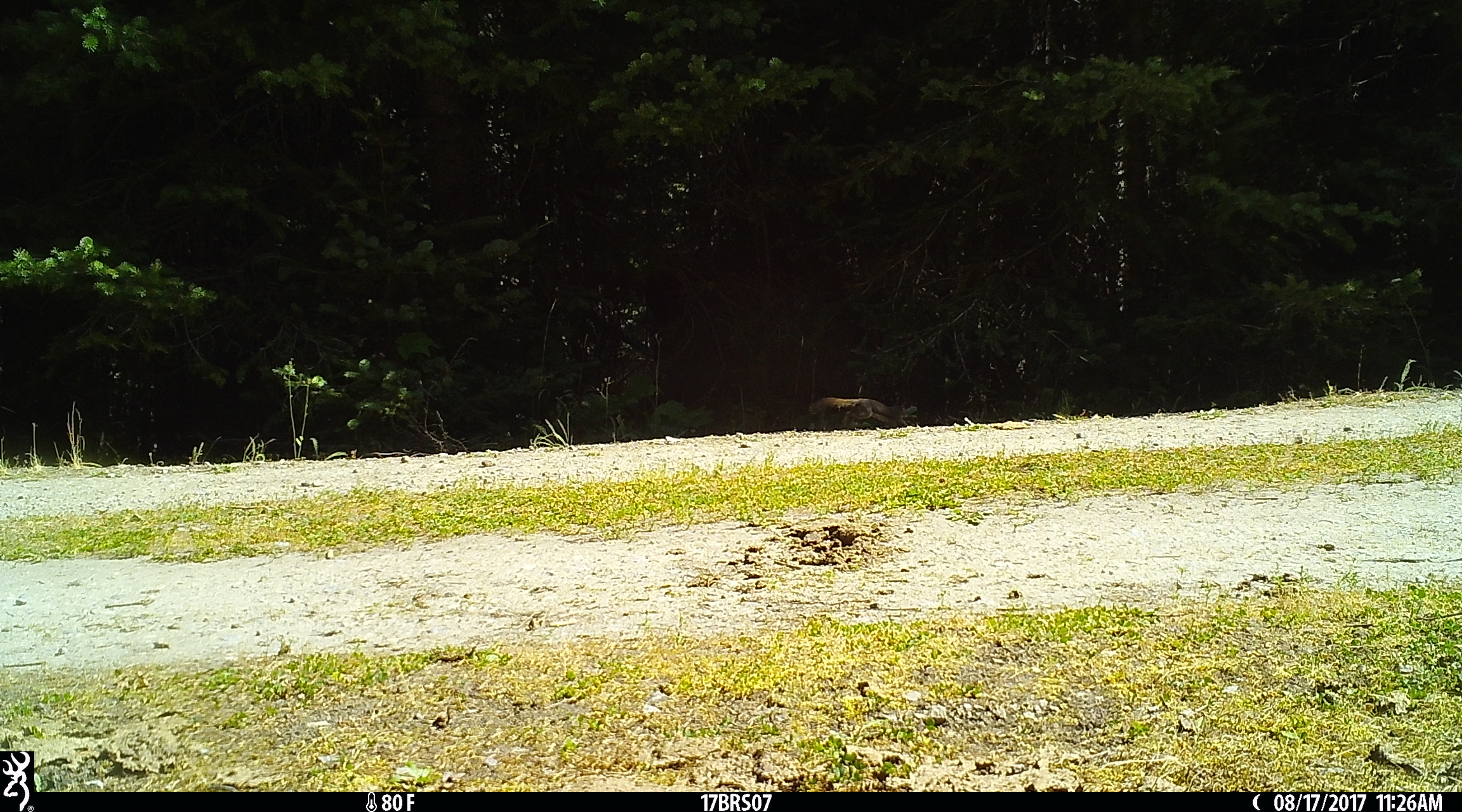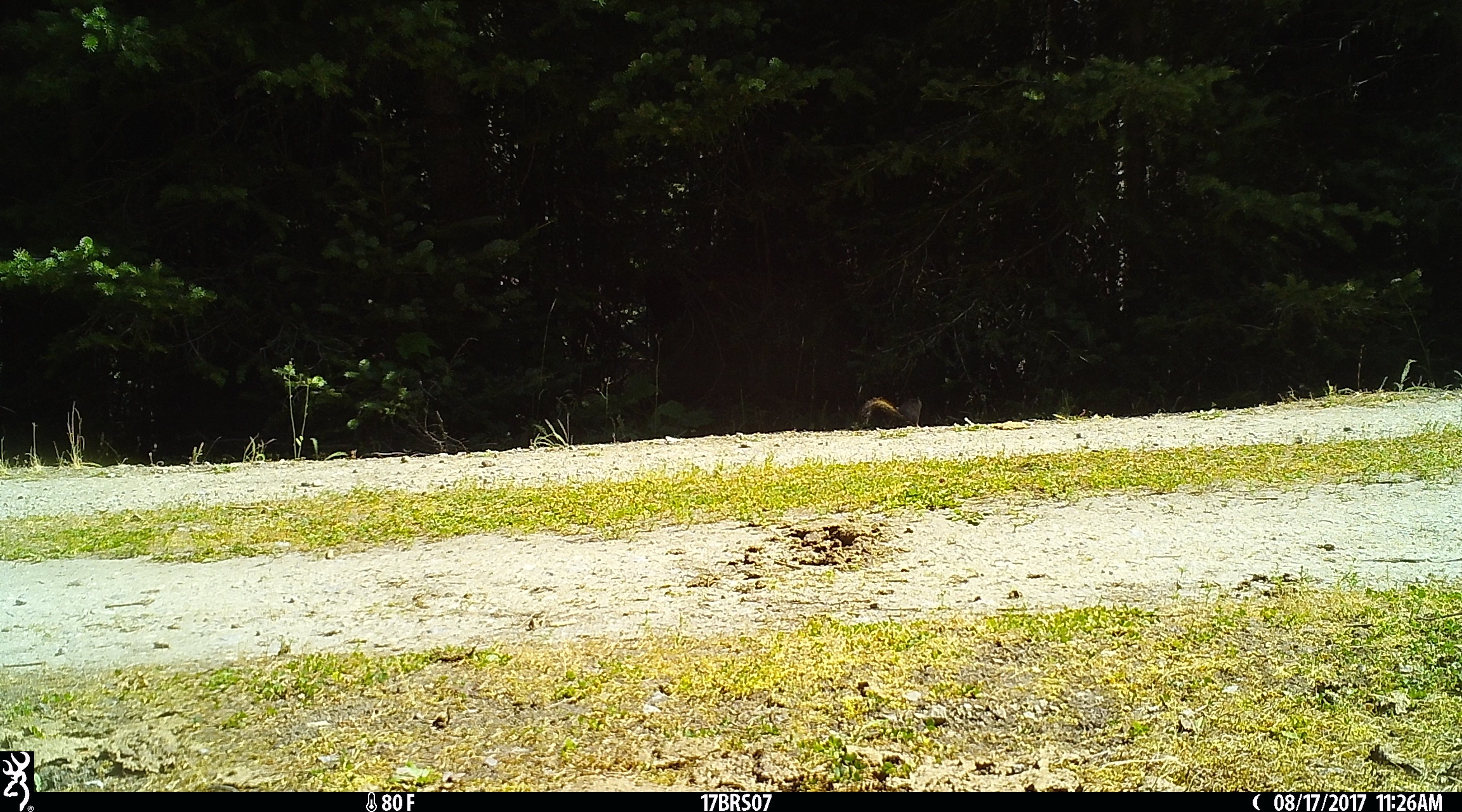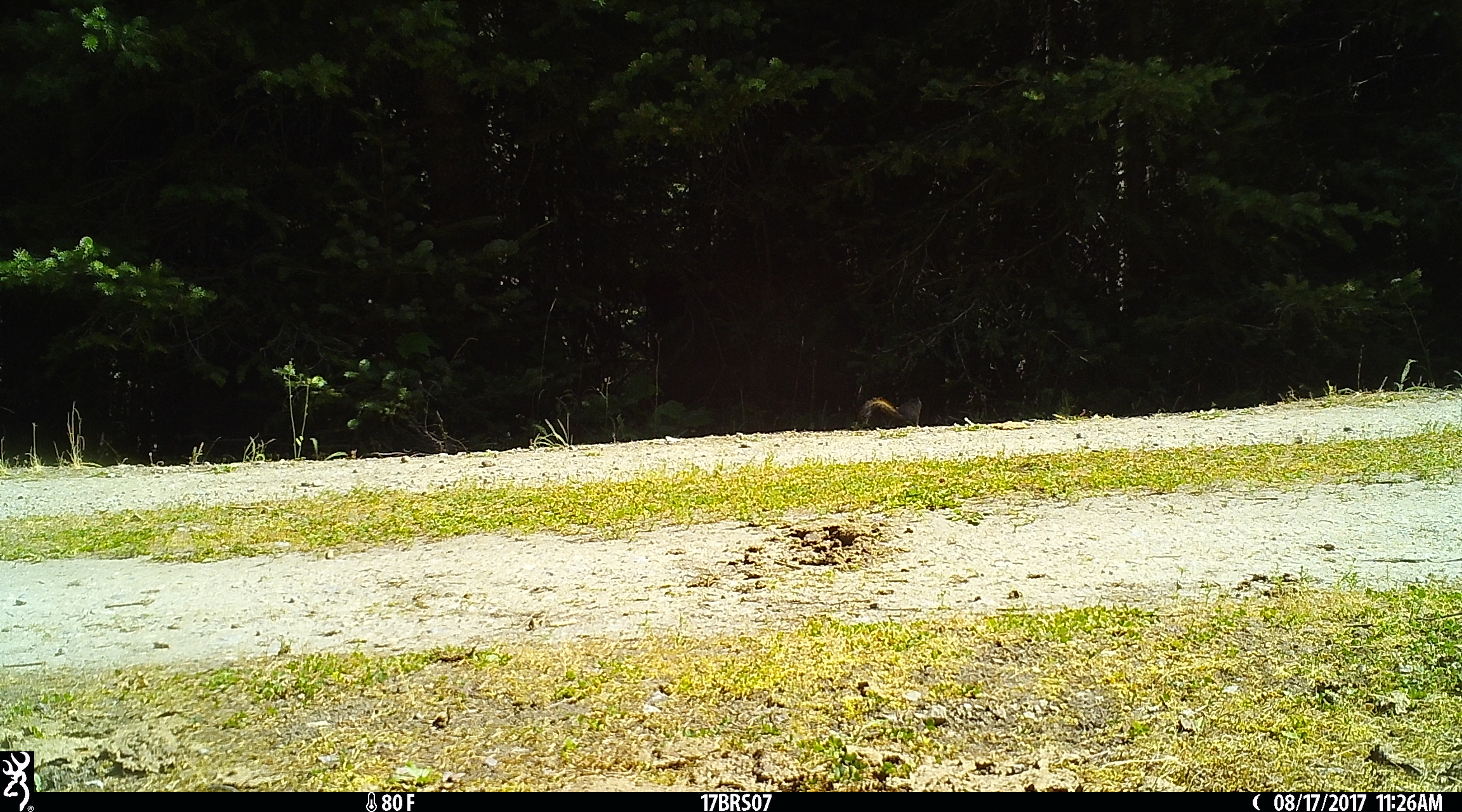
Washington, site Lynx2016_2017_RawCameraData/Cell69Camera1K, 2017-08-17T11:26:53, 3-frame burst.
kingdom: Animalia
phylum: Chordata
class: Mammalia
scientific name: Mammalia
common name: small mammal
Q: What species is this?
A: Small mammal (Mammalia).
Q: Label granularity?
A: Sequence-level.